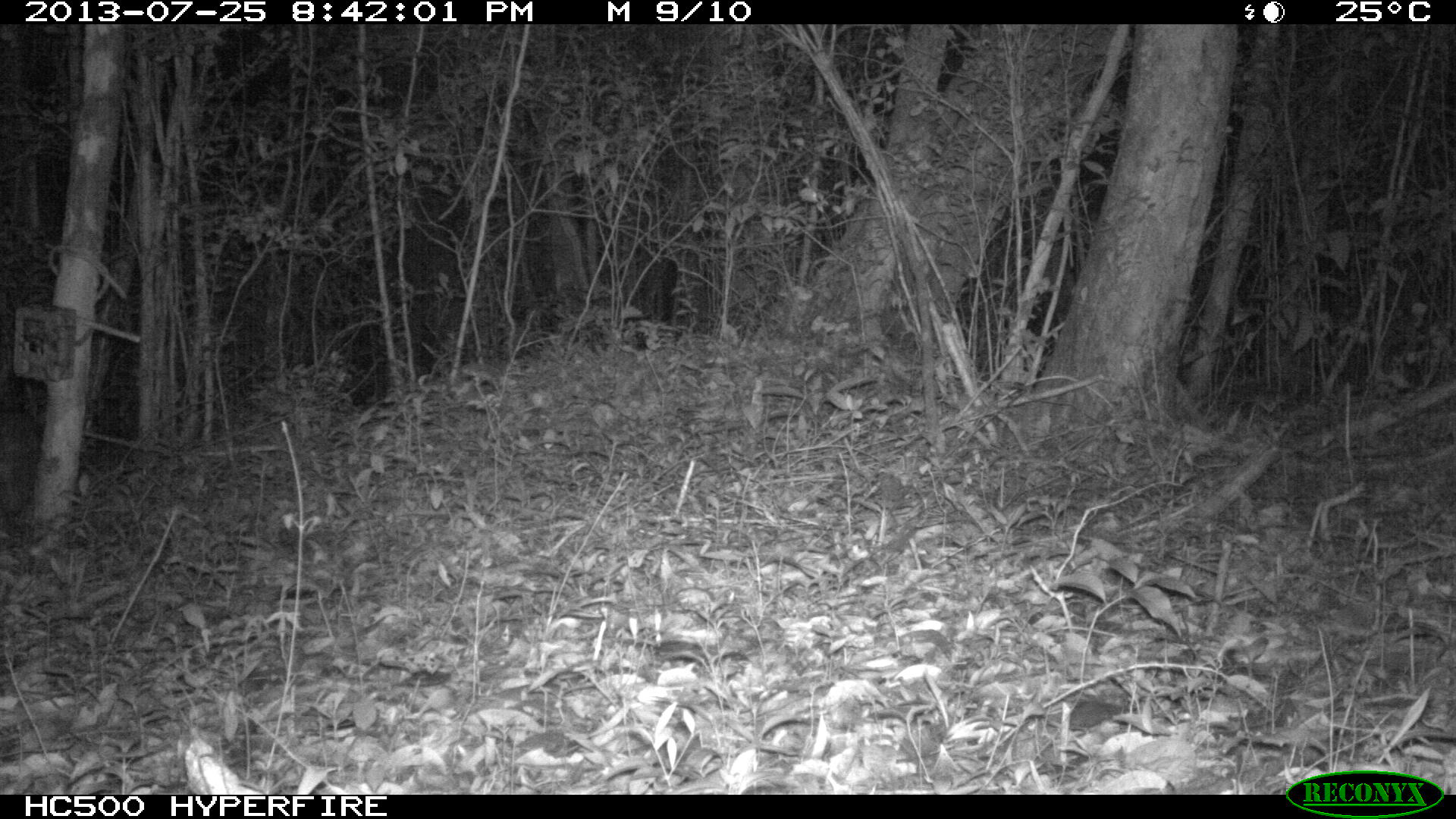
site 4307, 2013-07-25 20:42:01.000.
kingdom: Animalia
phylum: Chordata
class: Mammalia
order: Rodentia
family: Cuniculidae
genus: Cuniculus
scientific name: Cuniculus paca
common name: lowland paca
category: agouti paca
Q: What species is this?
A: Agouti paca (lowland paca) (Cuniculus paca).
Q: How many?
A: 1.